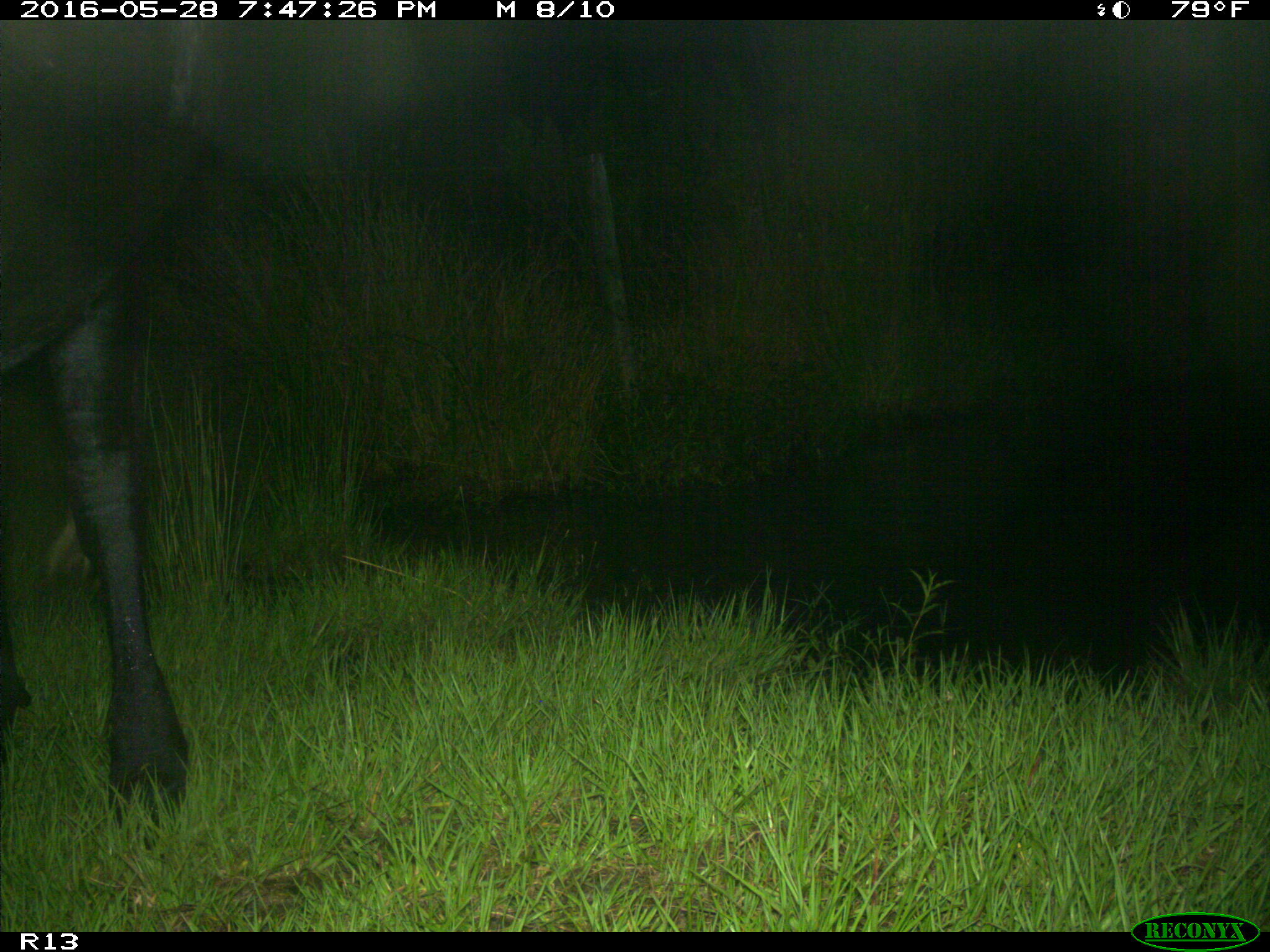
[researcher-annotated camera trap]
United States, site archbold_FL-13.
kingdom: Animalia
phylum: Chordata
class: Mammalia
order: Artiodactyla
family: Bovidae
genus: Bos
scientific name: Bos taurus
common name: domestic cow